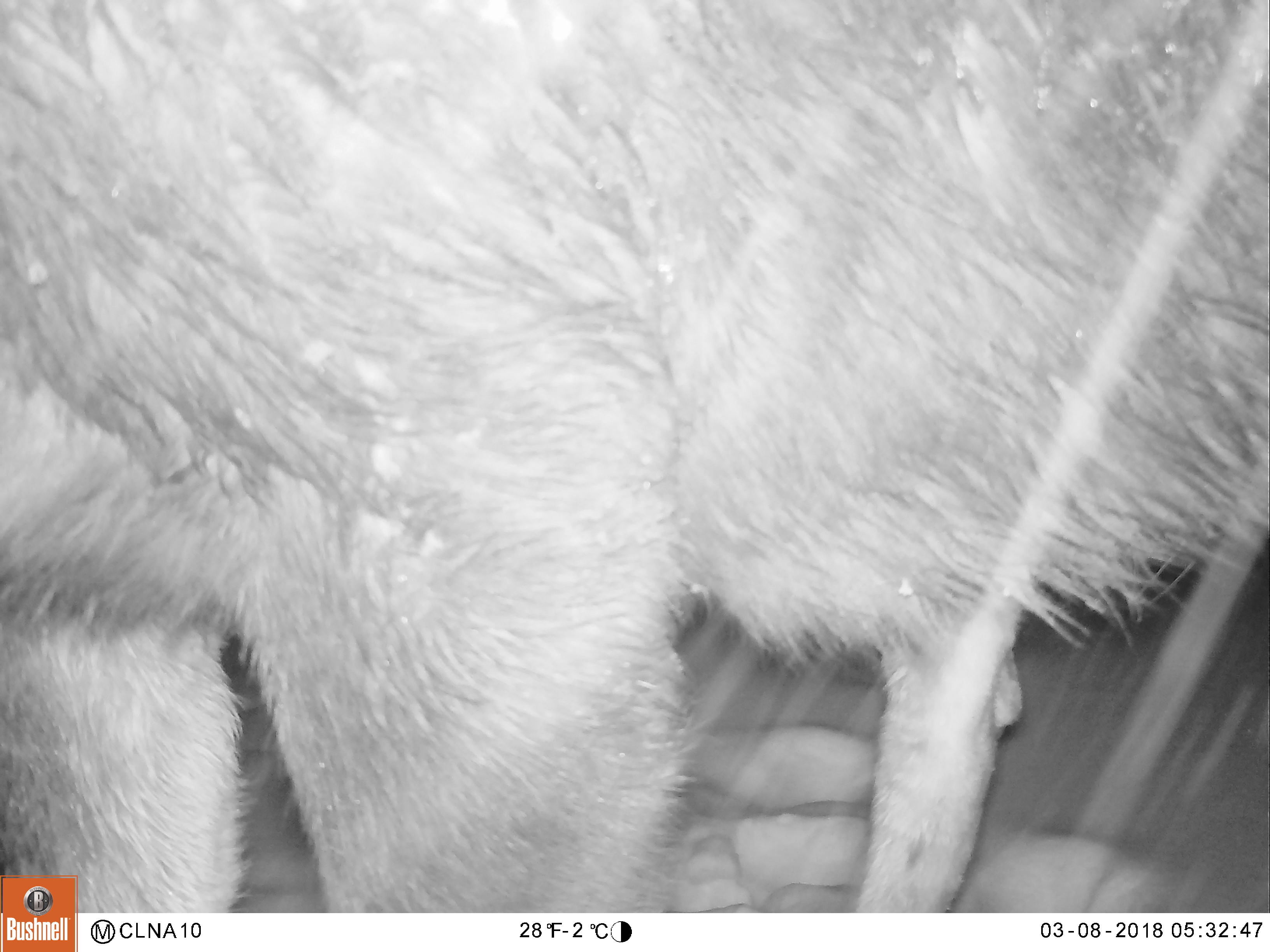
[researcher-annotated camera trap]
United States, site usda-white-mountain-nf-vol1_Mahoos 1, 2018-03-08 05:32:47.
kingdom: Animalia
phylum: Chordata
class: Mammalia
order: Artiodactyla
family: Cervidae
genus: Alces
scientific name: Alces alces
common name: moose